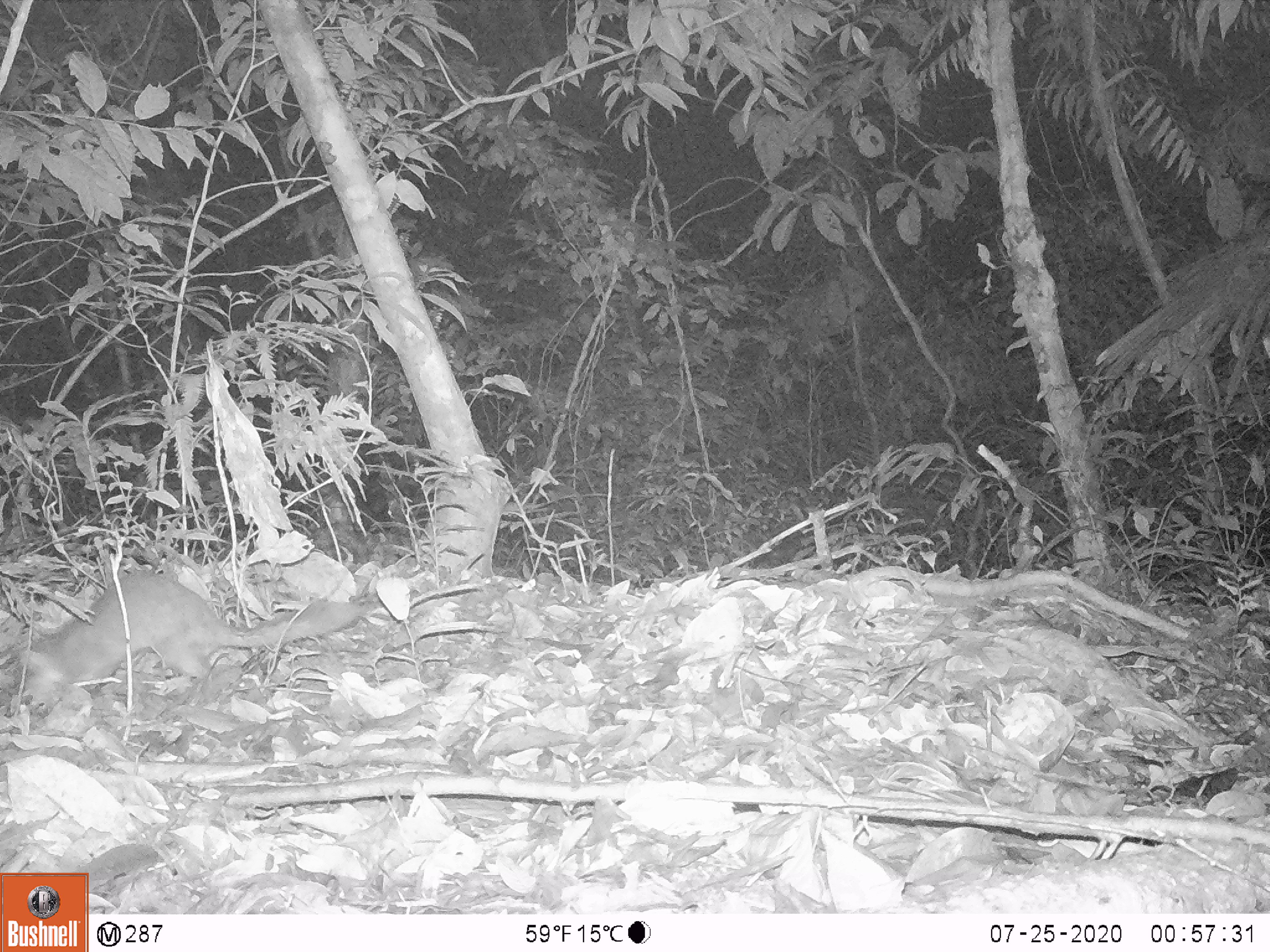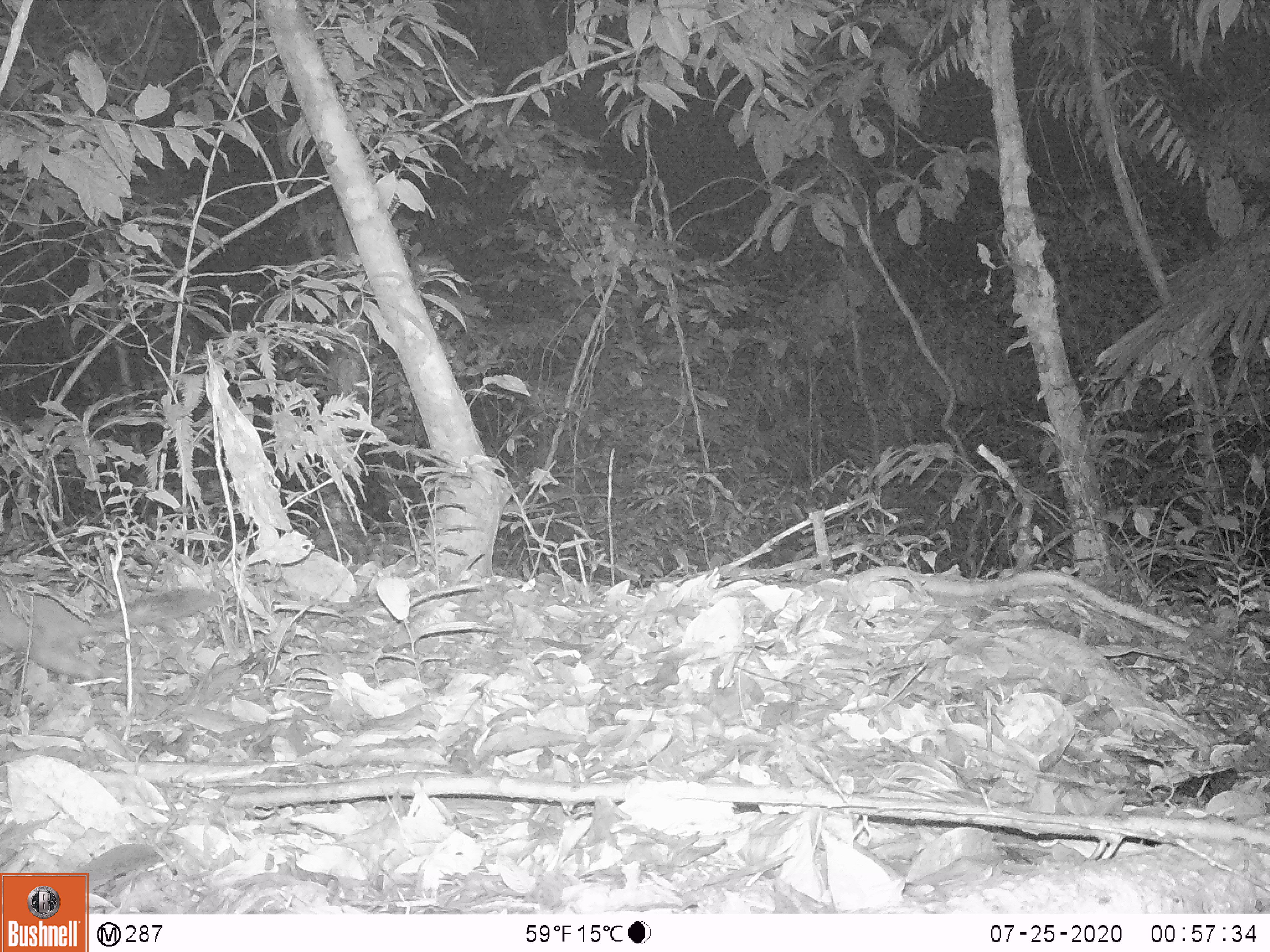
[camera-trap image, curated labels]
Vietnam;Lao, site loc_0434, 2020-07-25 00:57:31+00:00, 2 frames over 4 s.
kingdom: Animalia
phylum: Chordata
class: Mammalia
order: Carnivora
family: Mustelidae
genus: Melogale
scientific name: Melogale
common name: ferret badger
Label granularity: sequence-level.